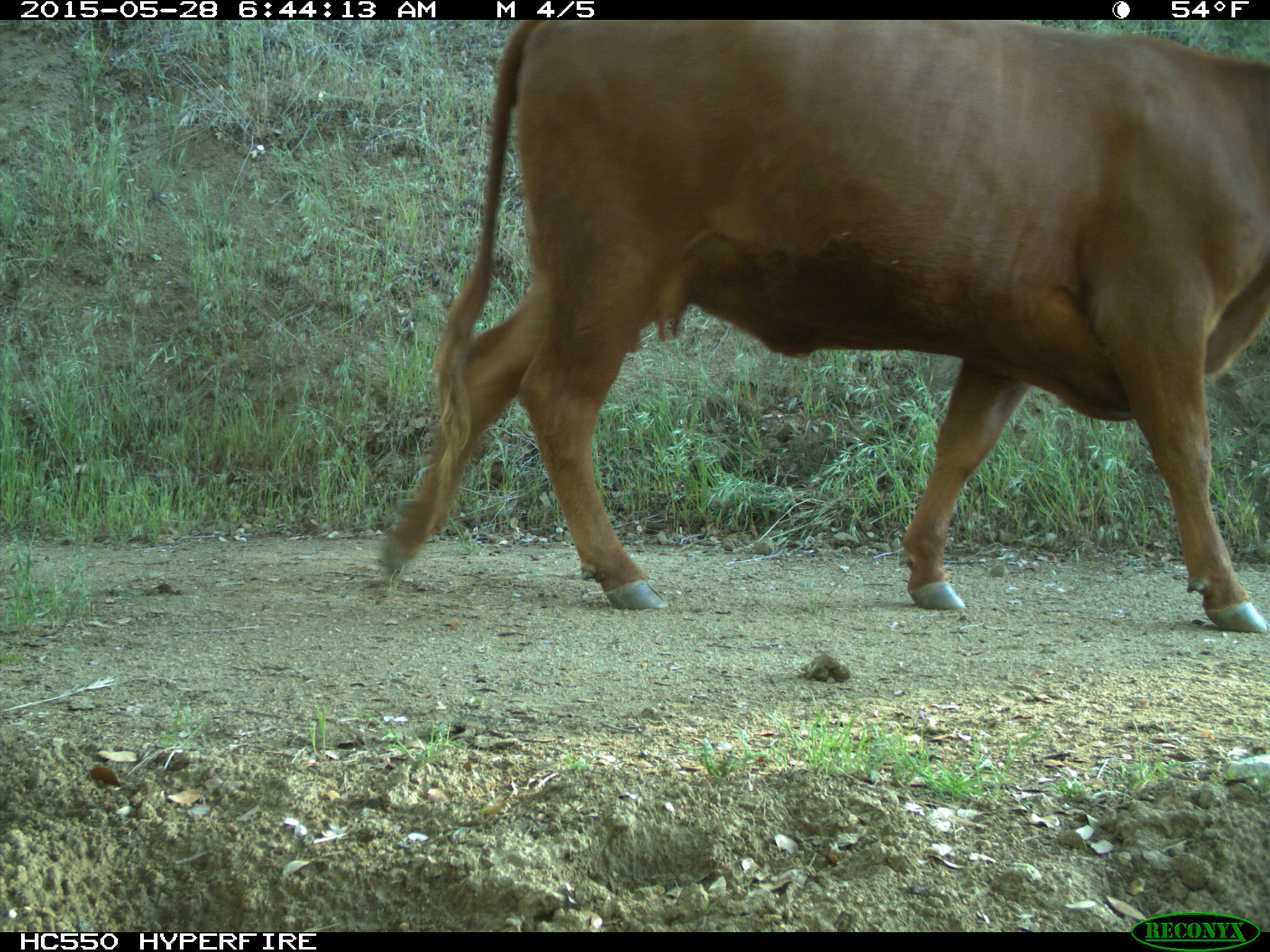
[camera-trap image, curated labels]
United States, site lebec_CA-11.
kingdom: Animalia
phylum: Chordata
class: Mammalia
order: Artiodactyla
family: Bovidae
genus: Bos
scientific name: Bos taurus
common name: domestic cow